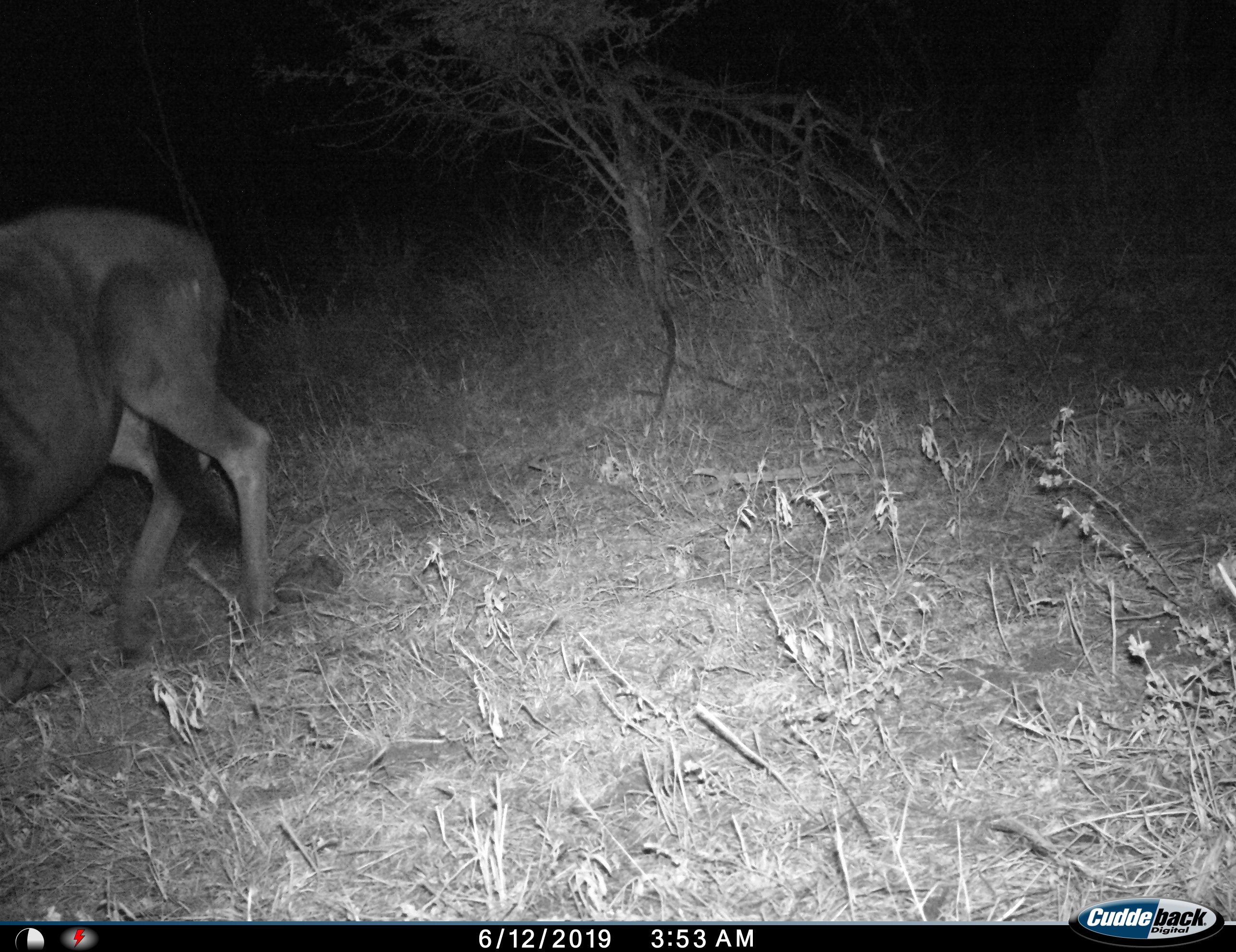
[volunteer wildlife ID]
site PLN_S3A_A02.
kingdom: Animalia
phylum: Chordata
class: Mammalia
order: Artiodactyla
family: Bovidae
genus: Connochaetes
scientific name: Connochaetes taurinus taurinus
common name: blue wildebeest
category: wildebeestblue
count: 1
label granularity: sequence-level